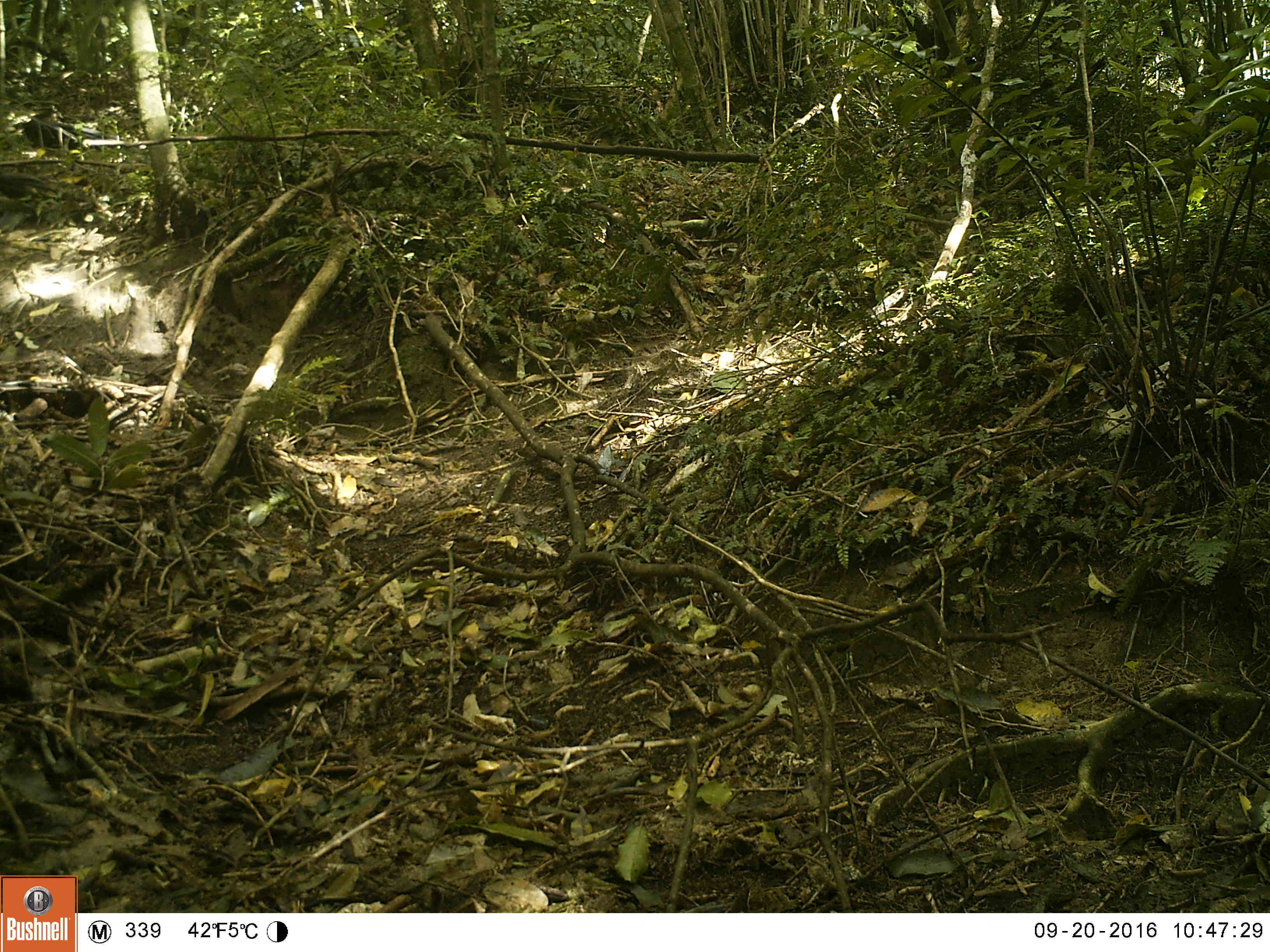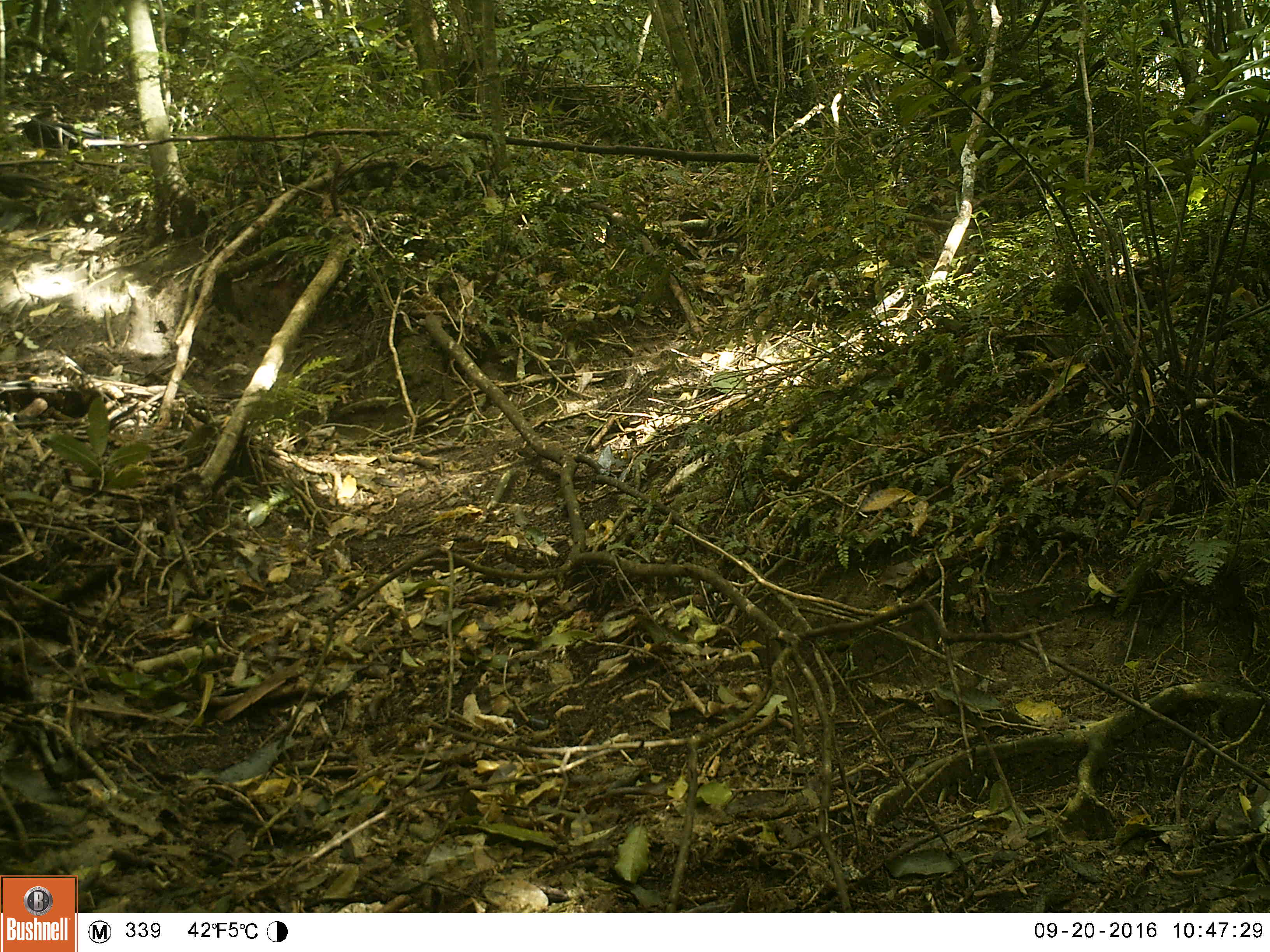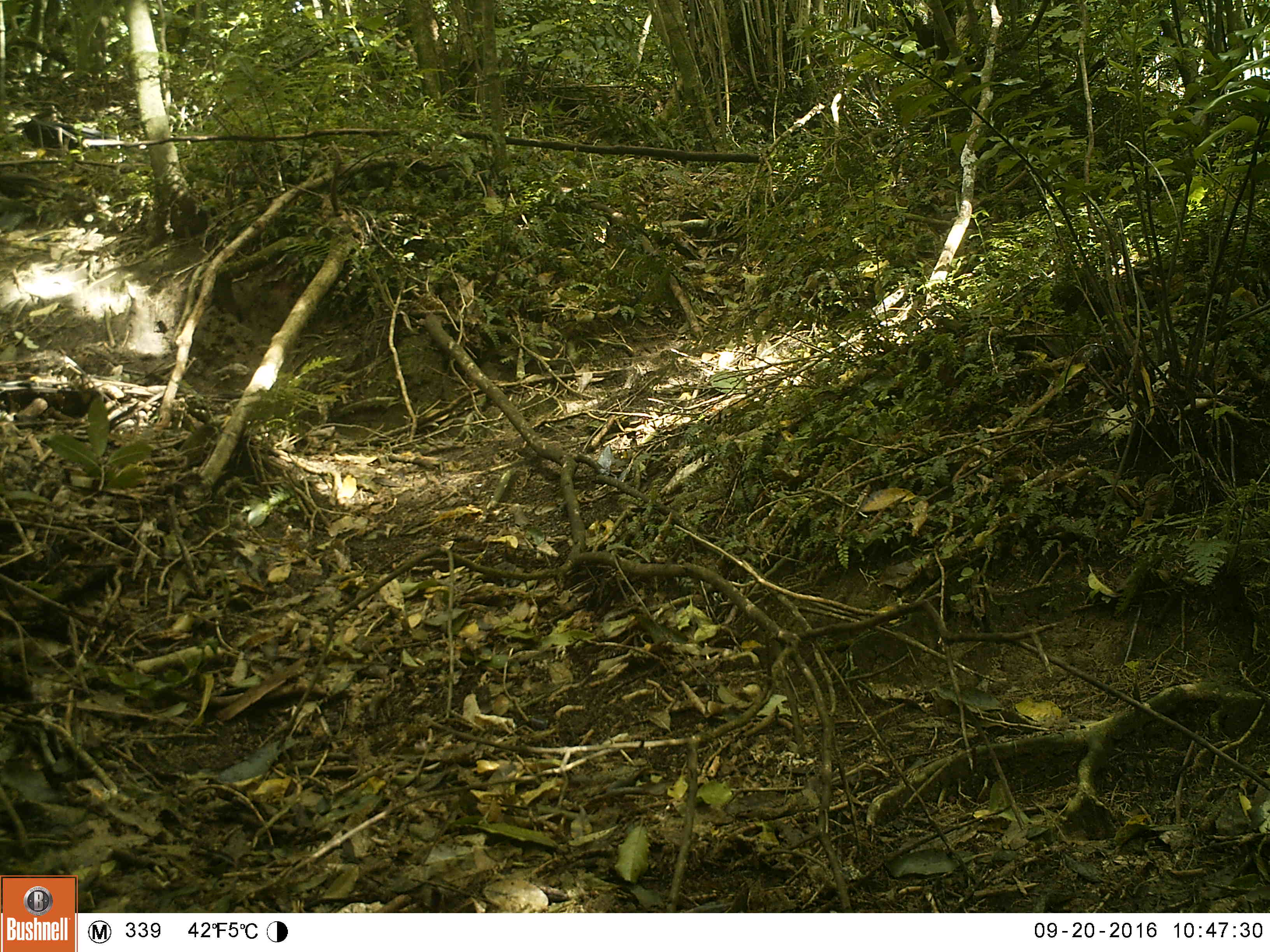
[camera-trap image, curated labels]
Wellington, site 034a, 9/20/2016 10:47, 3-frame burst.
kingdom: Animalia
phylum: Chordata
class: Aves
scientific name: Aves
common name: bird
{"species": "bird (Aves)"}